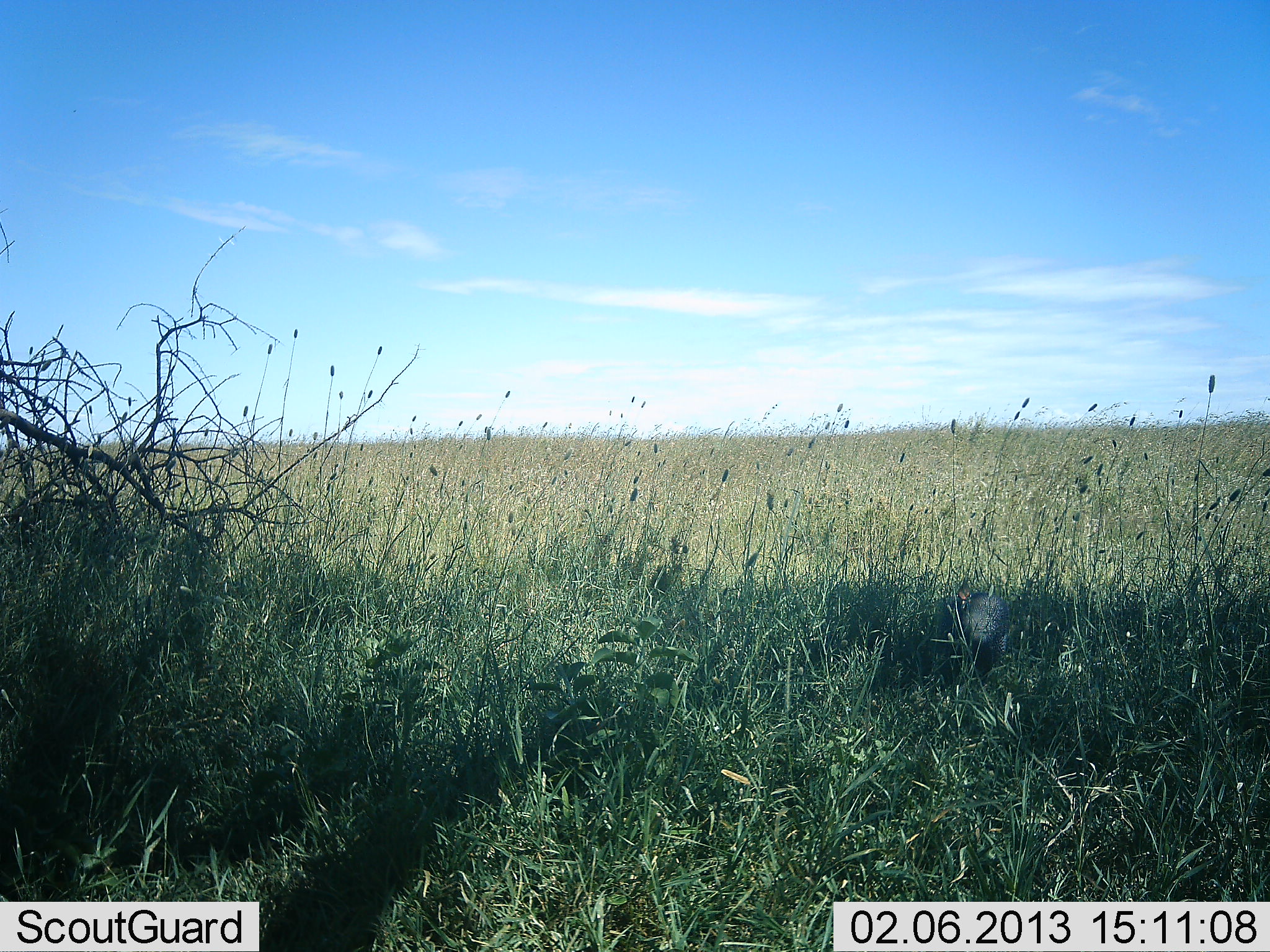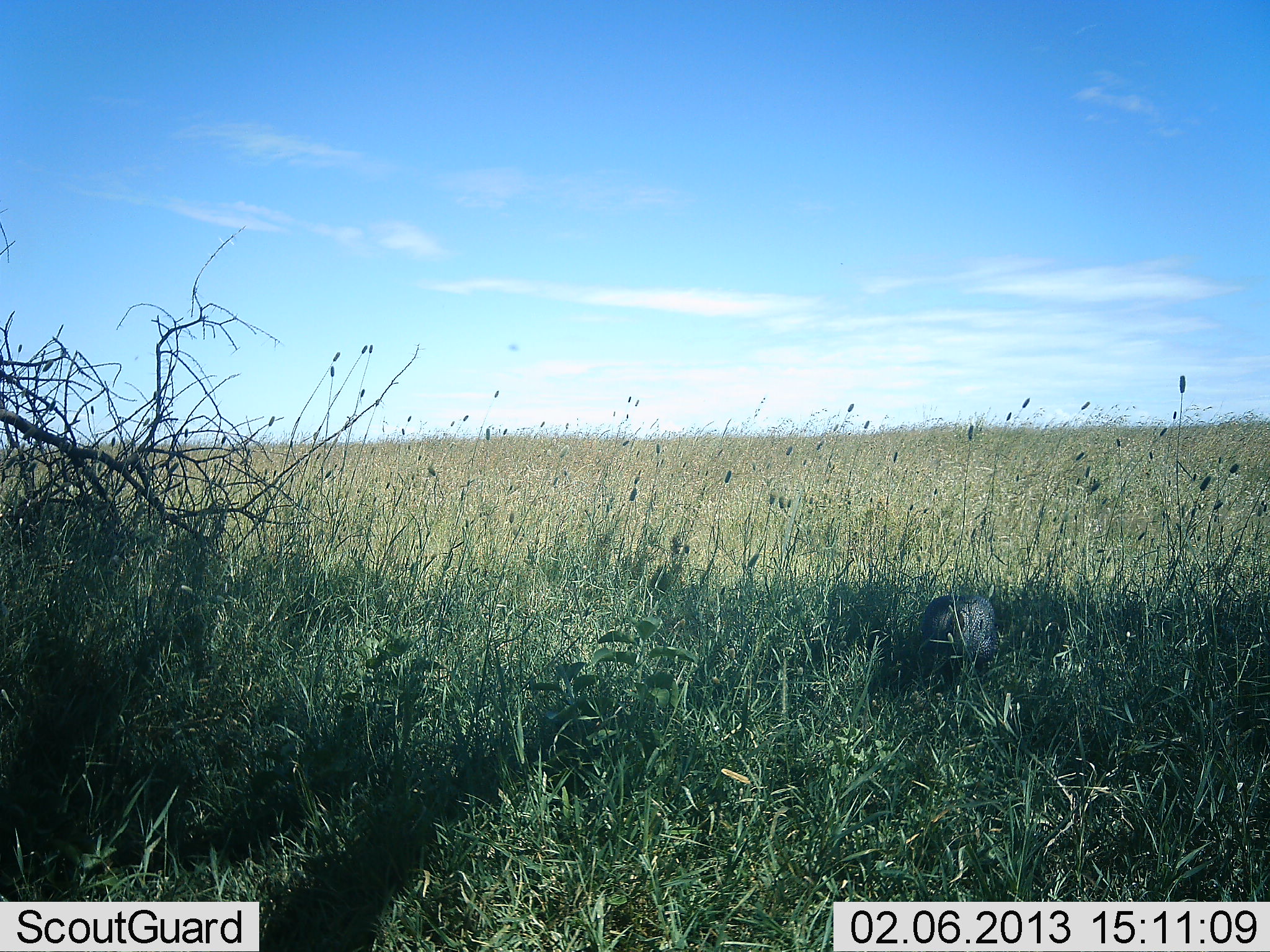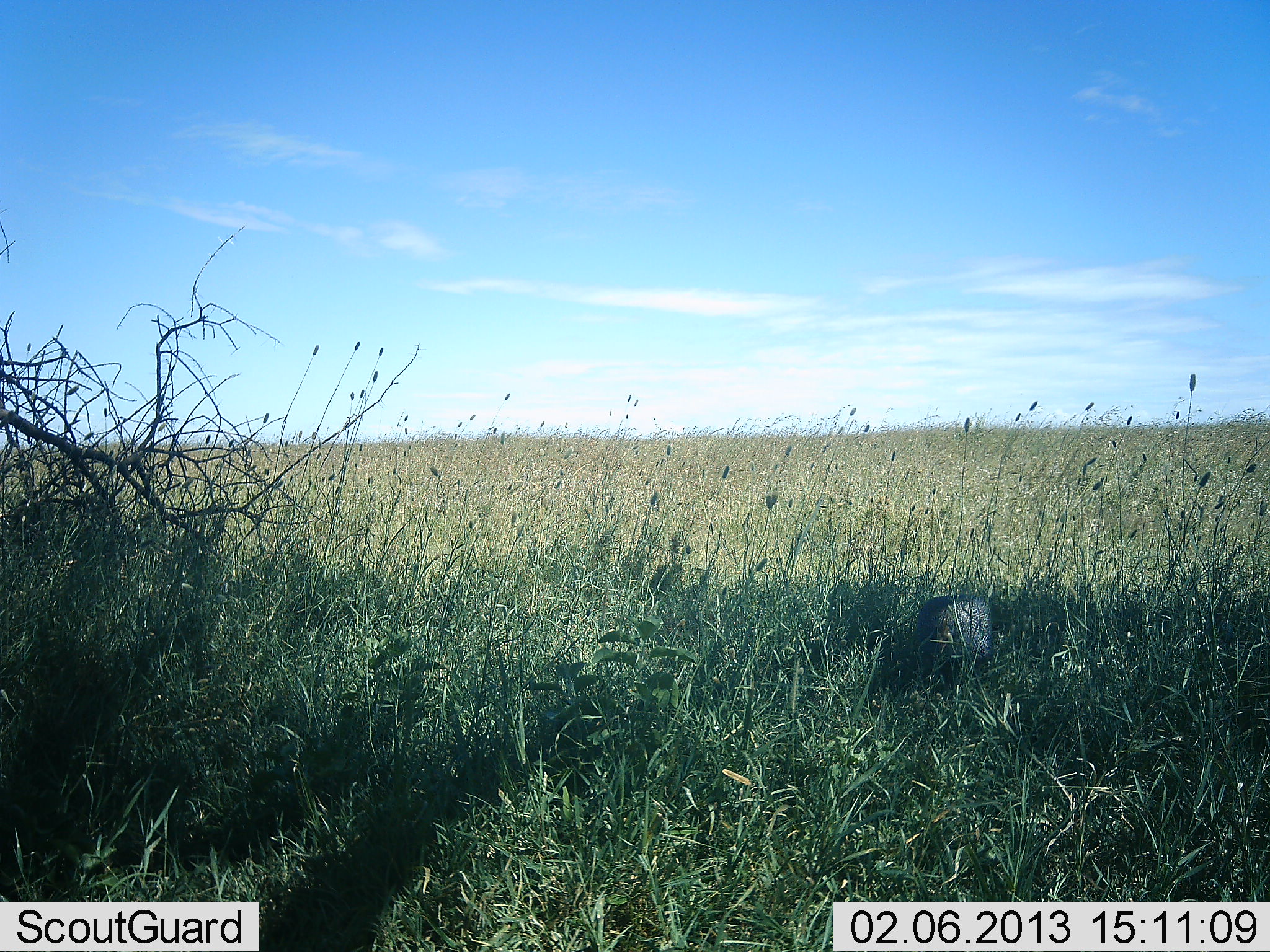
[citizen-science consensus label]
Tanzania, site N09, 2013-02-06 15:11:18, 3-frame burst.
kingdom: Animalia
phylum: Chordata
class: Aves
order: Galliformes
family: Numididae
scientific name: Numididae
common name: guinea fowl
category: guineafowl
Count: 1.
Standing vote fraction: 32%.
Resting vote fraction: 0%.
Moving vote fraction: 36%.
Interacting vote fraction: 0%.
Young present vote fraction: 0%.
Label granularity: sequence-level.